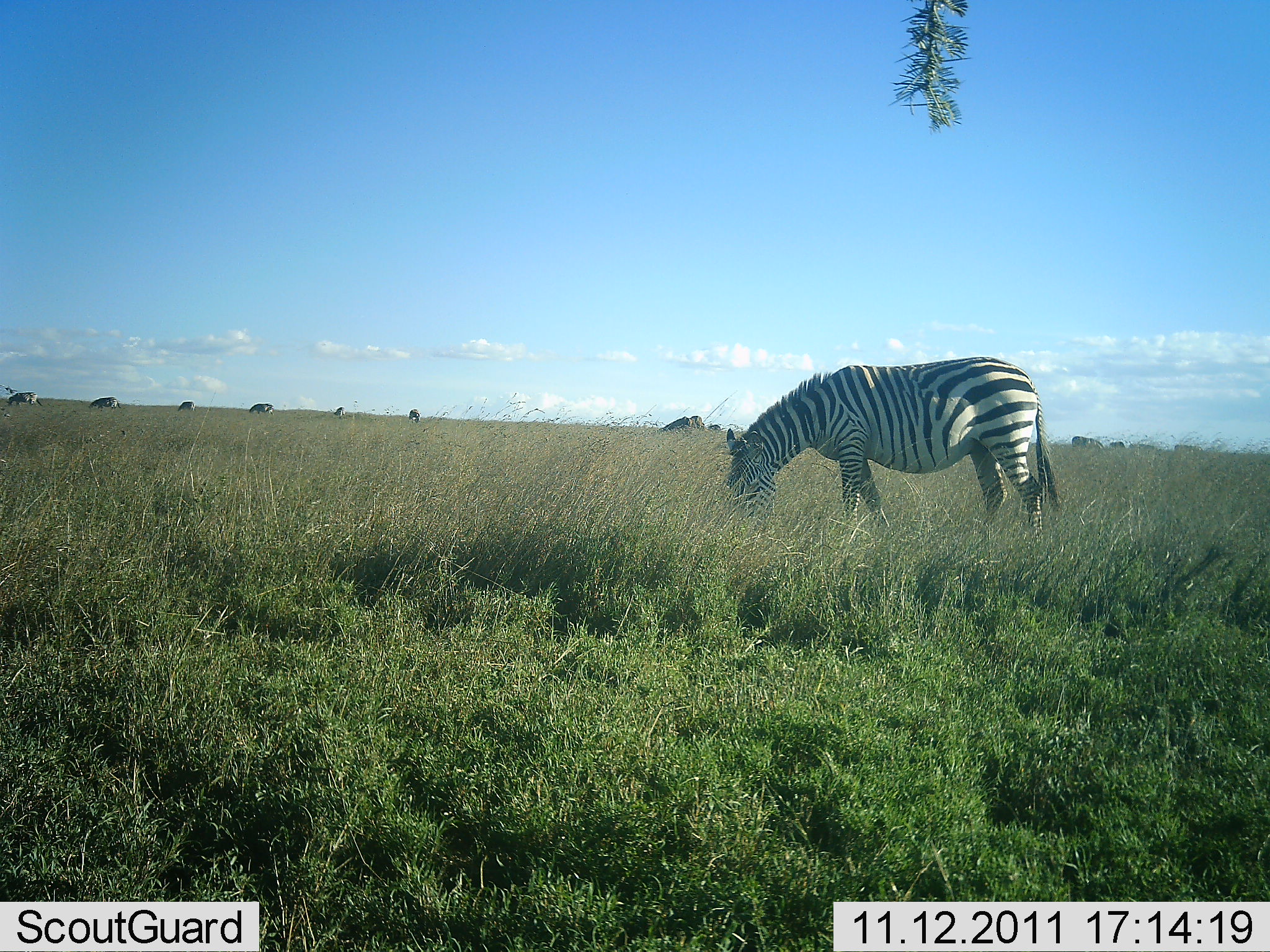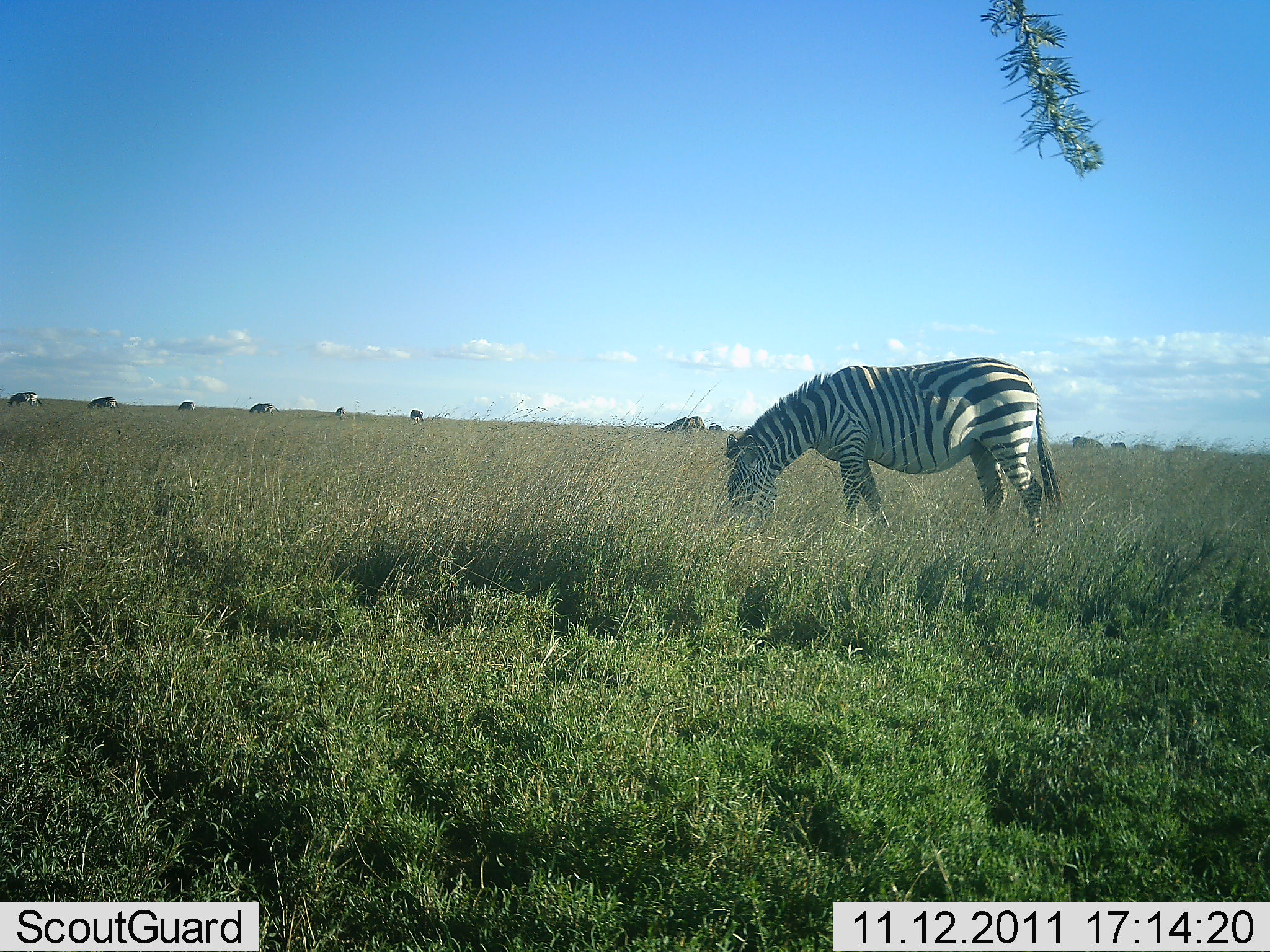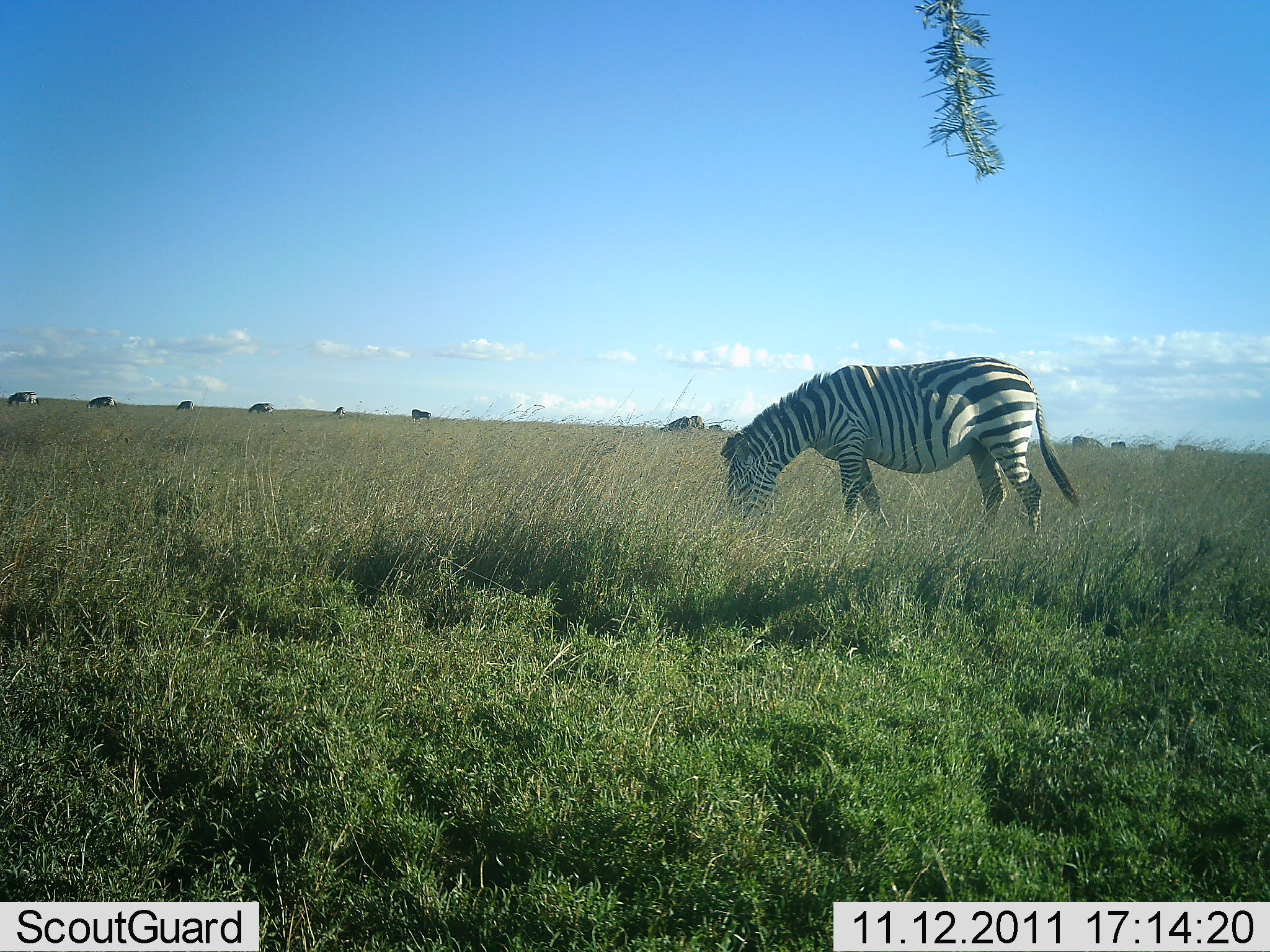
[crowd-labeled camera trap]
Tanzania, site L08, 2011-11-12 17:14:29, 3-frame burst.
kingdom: Animalia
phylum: Chordata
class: Mammalia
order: Perissodactyla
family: Equidae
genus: Equus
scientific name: Equus quagga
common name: plains zebra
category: zebra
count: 7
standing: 40%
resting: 0%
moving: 10%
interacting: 0%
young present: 0%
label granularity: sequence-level